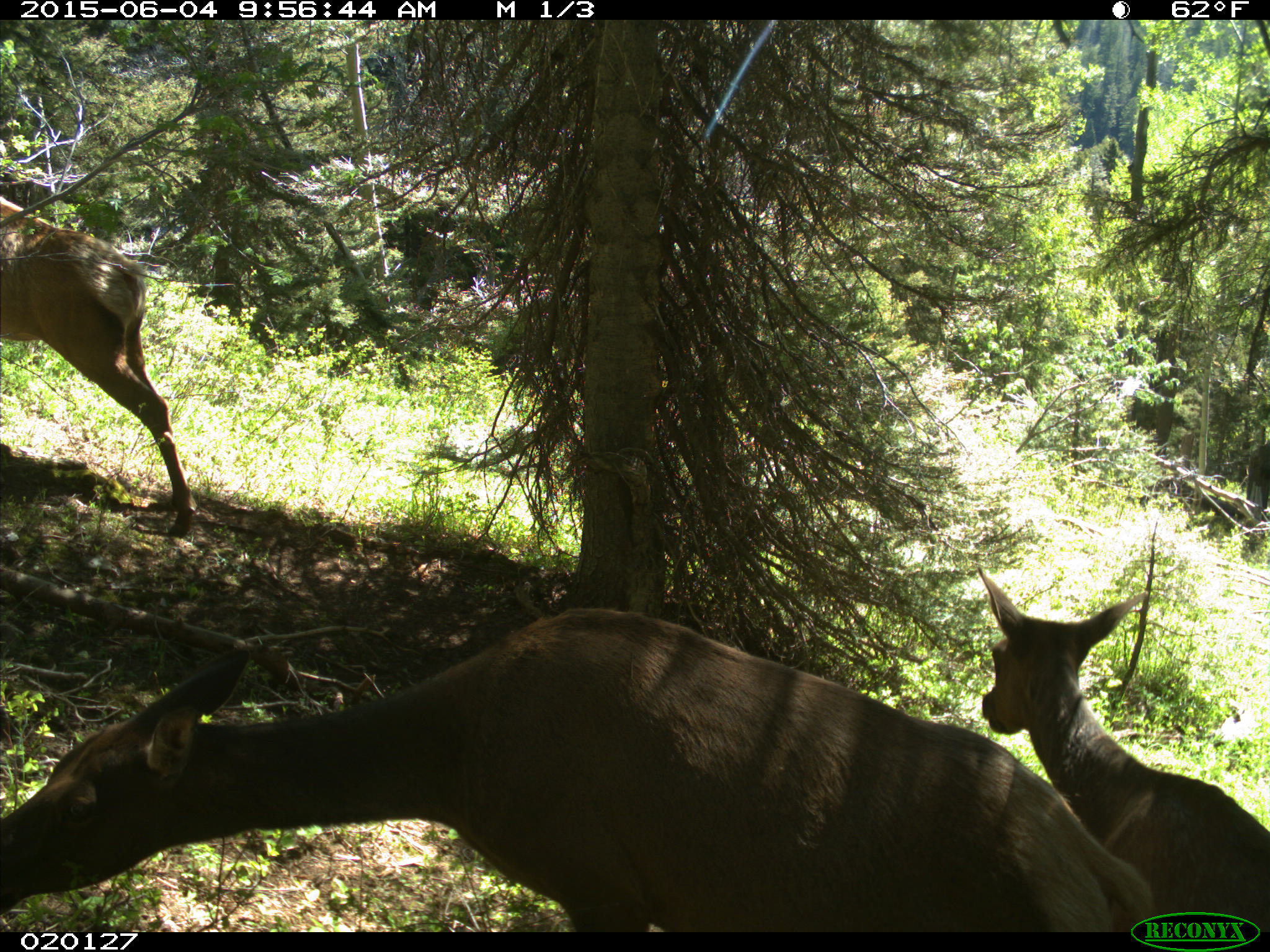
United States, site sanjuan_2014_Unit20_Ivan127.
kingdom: Animalia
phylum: Chordata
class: Mammalia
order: Artiodactyla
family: Cervidae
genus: Cervus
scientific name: Cervus elaphus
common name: red deer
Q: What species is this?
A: Cervus elaphus (red deer).